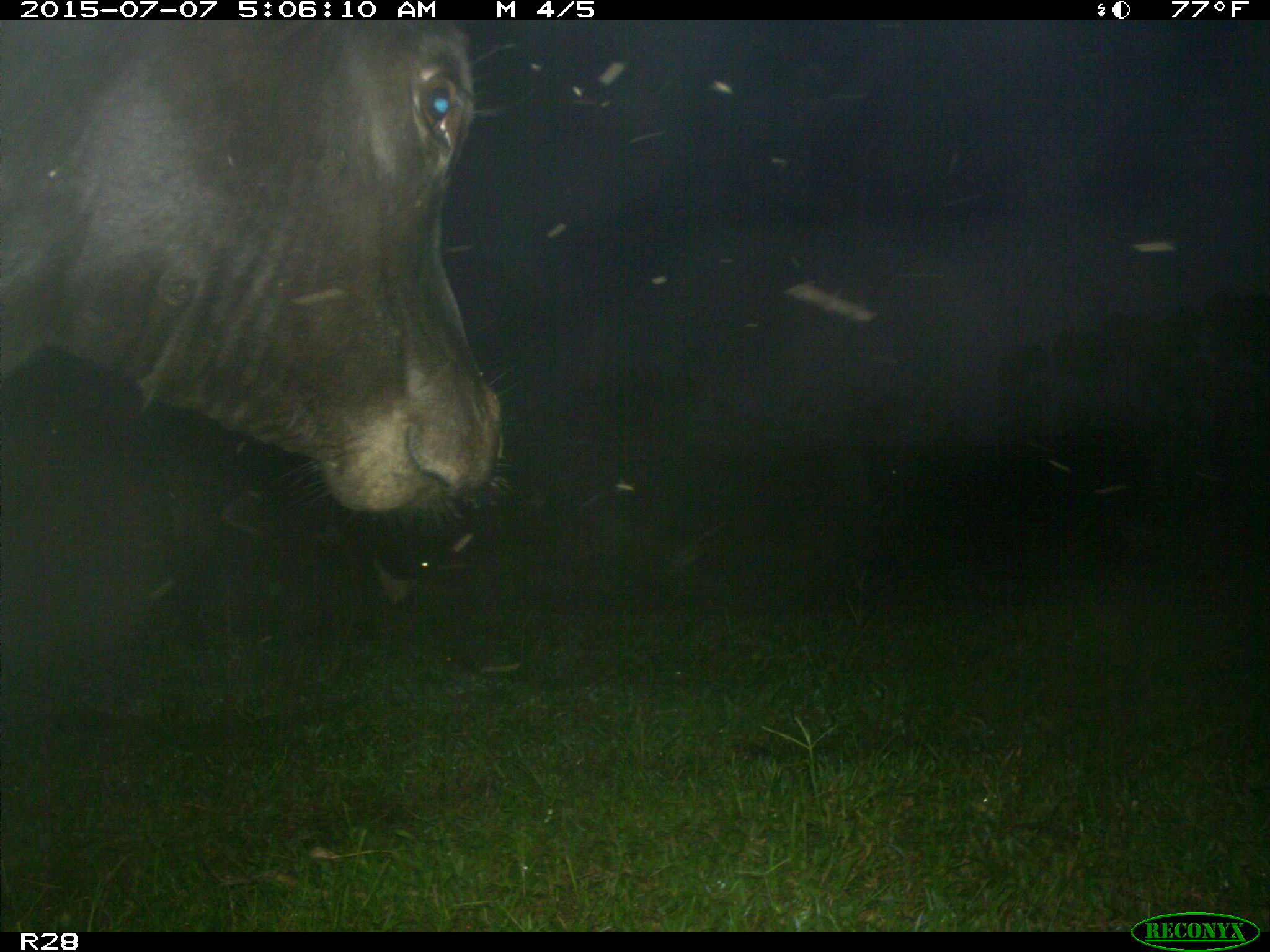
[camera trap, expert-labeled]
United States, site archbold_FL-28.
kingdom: Animalia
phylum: Chordata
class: Mammalia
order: Artiodactyla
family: Bovidae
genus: Bos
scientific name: Bos taurus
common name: domestic cow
Bos taurus (domestic cow).